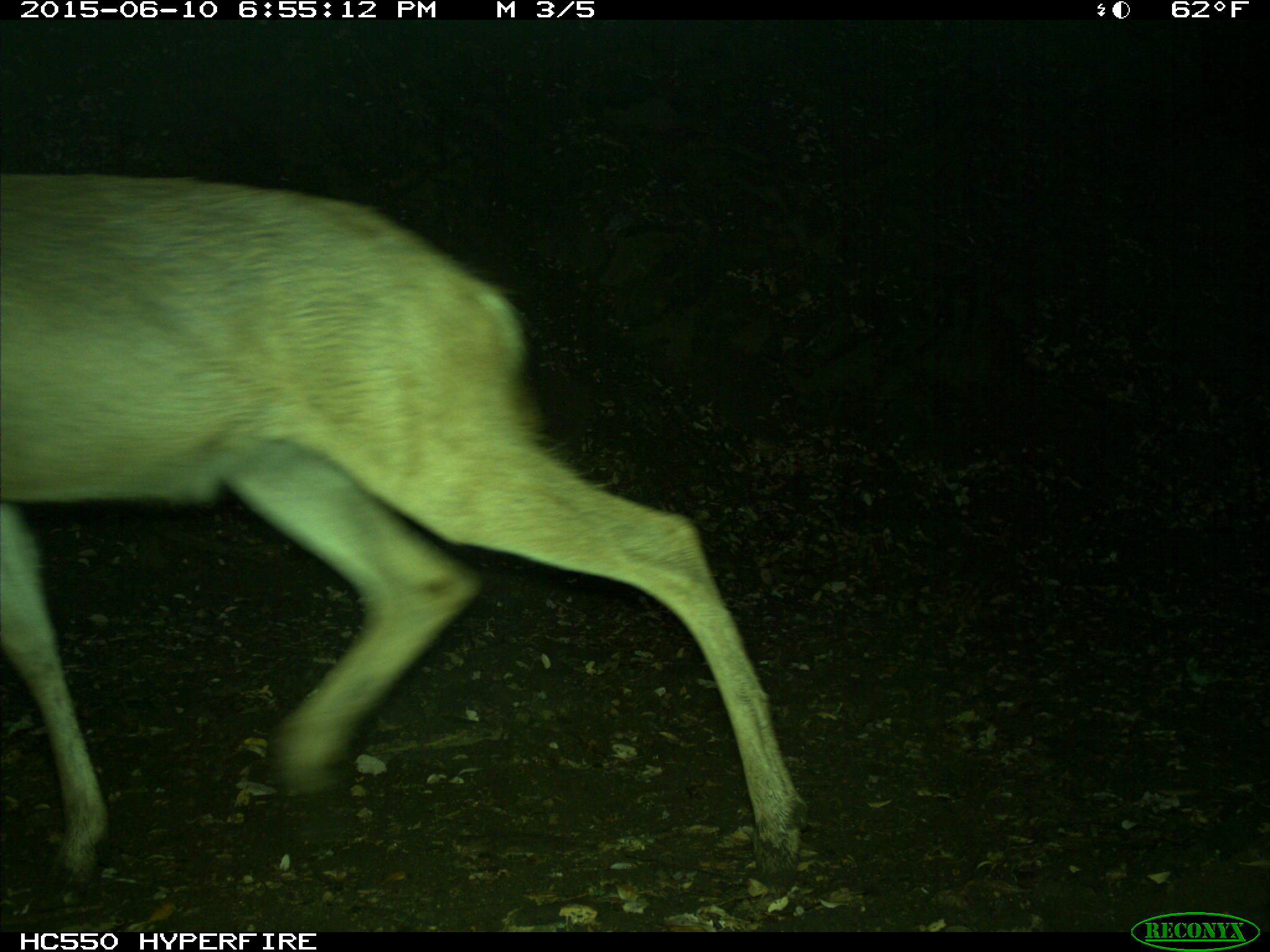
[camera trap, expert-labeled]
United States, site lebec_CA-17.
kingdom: Animalia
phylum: Chordata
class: Mammalia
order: Artiodactyla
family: Cervidae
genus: Odocoileus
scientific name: Odocoileus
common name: deer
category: unidentified deer